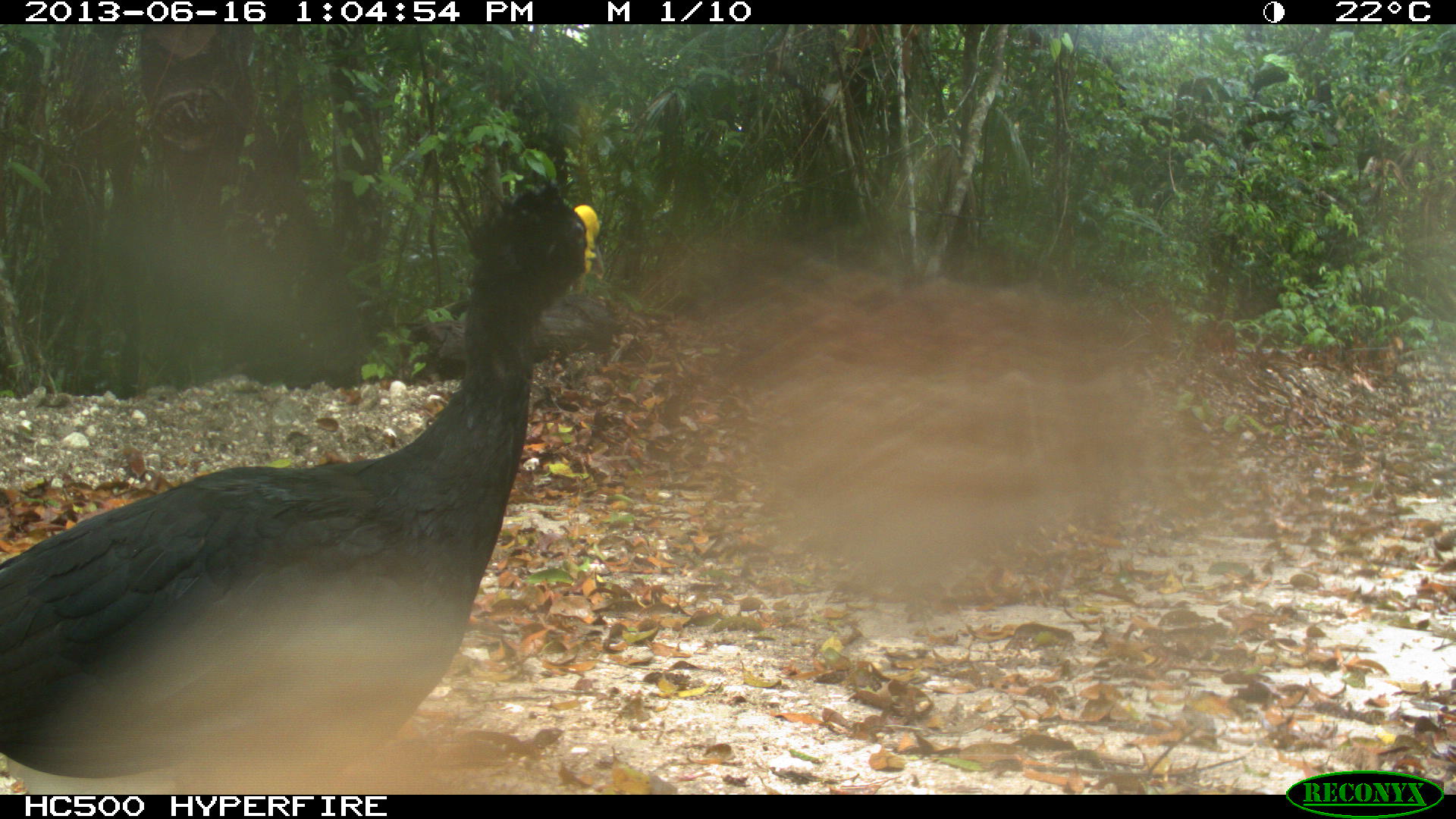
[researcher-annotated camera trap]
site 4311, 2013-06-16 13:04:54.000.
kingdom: Animalia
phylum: Chordata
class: Aves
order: Galliformes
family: Cracidae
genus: Crax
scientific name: Crax rubra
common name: great curassow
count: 1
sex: male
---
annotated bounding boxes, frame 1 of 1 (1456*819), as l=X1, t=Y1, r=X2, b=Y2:
crax rubra: l=0, t=165, r=604, b=794